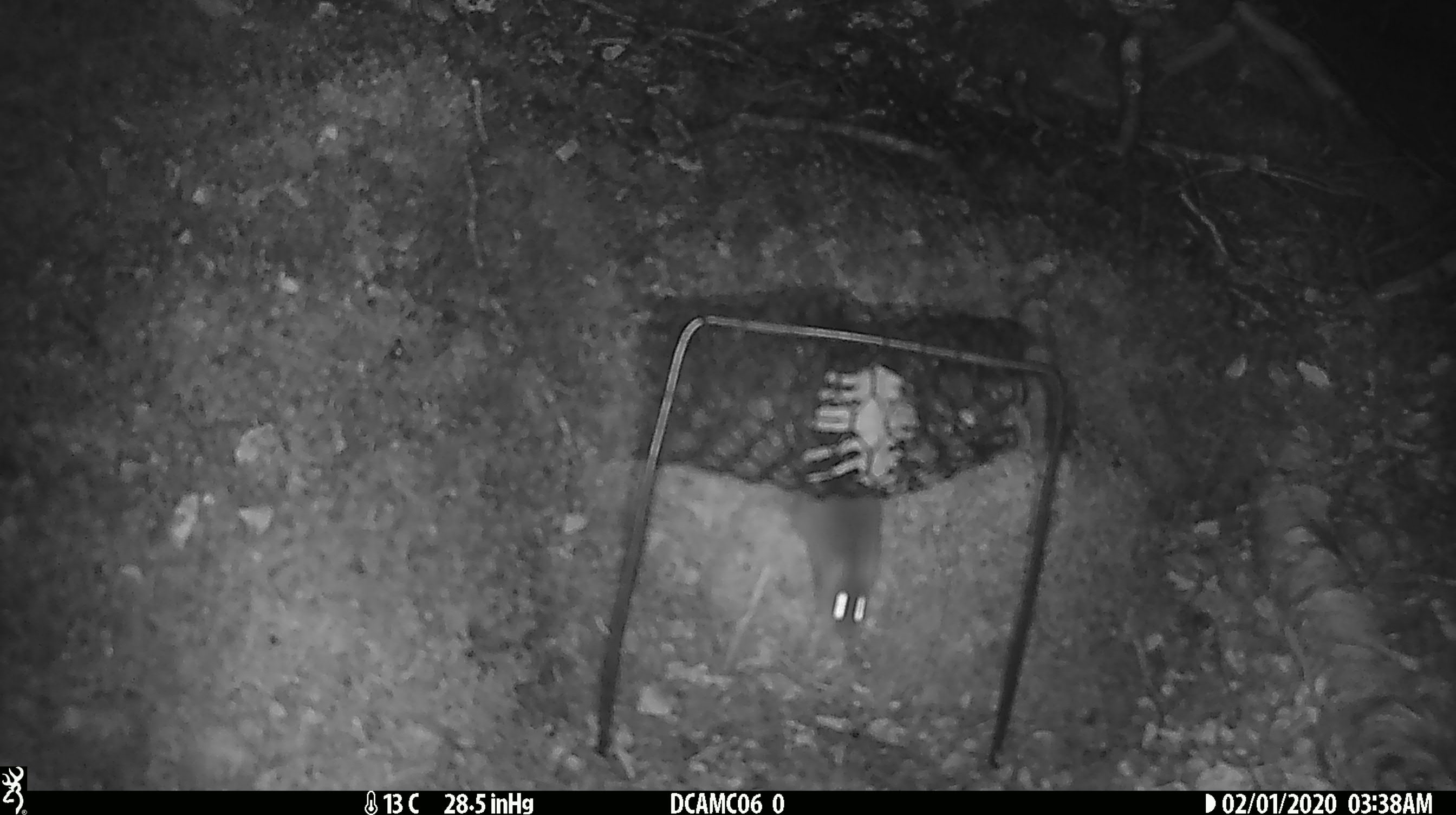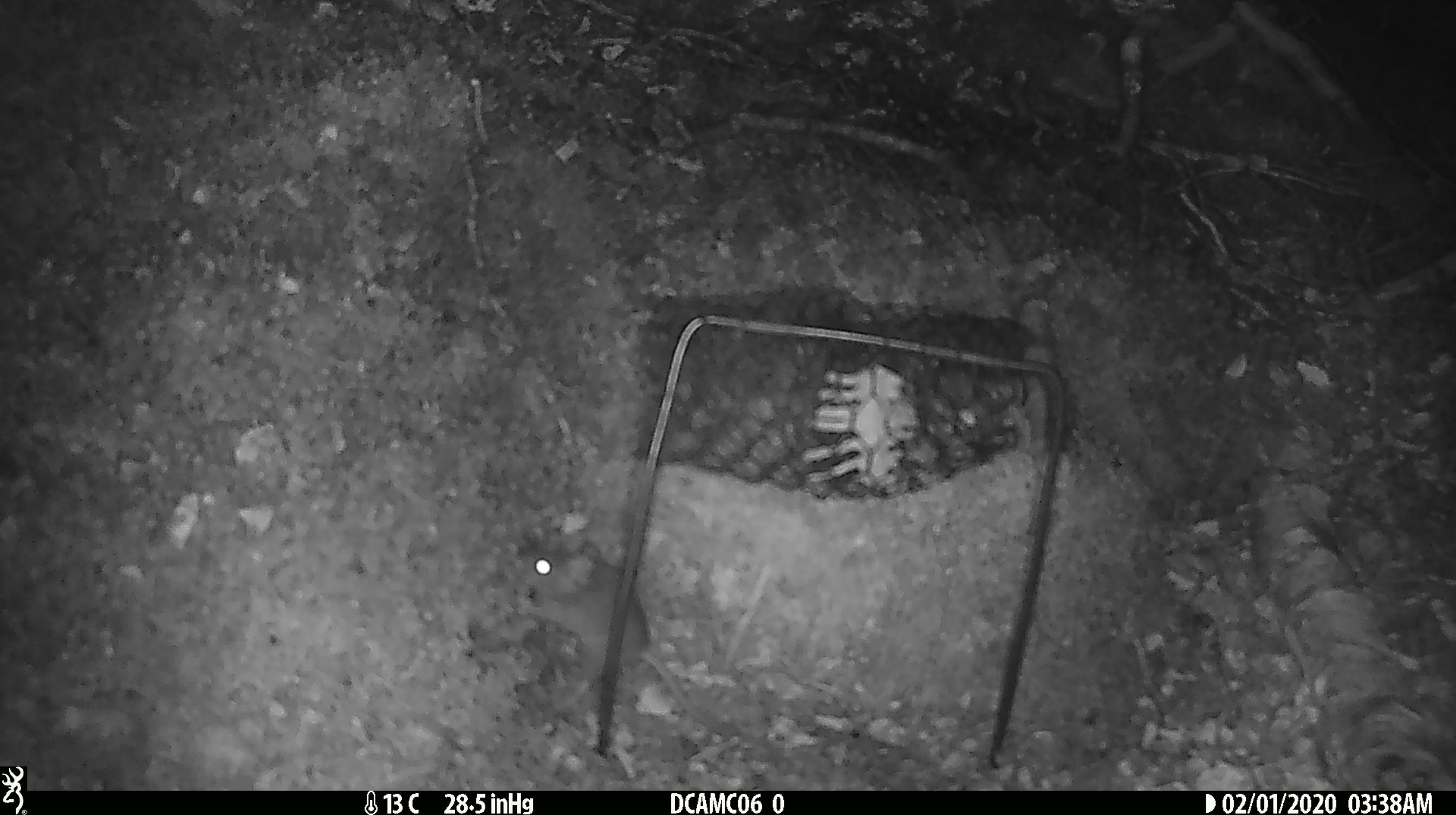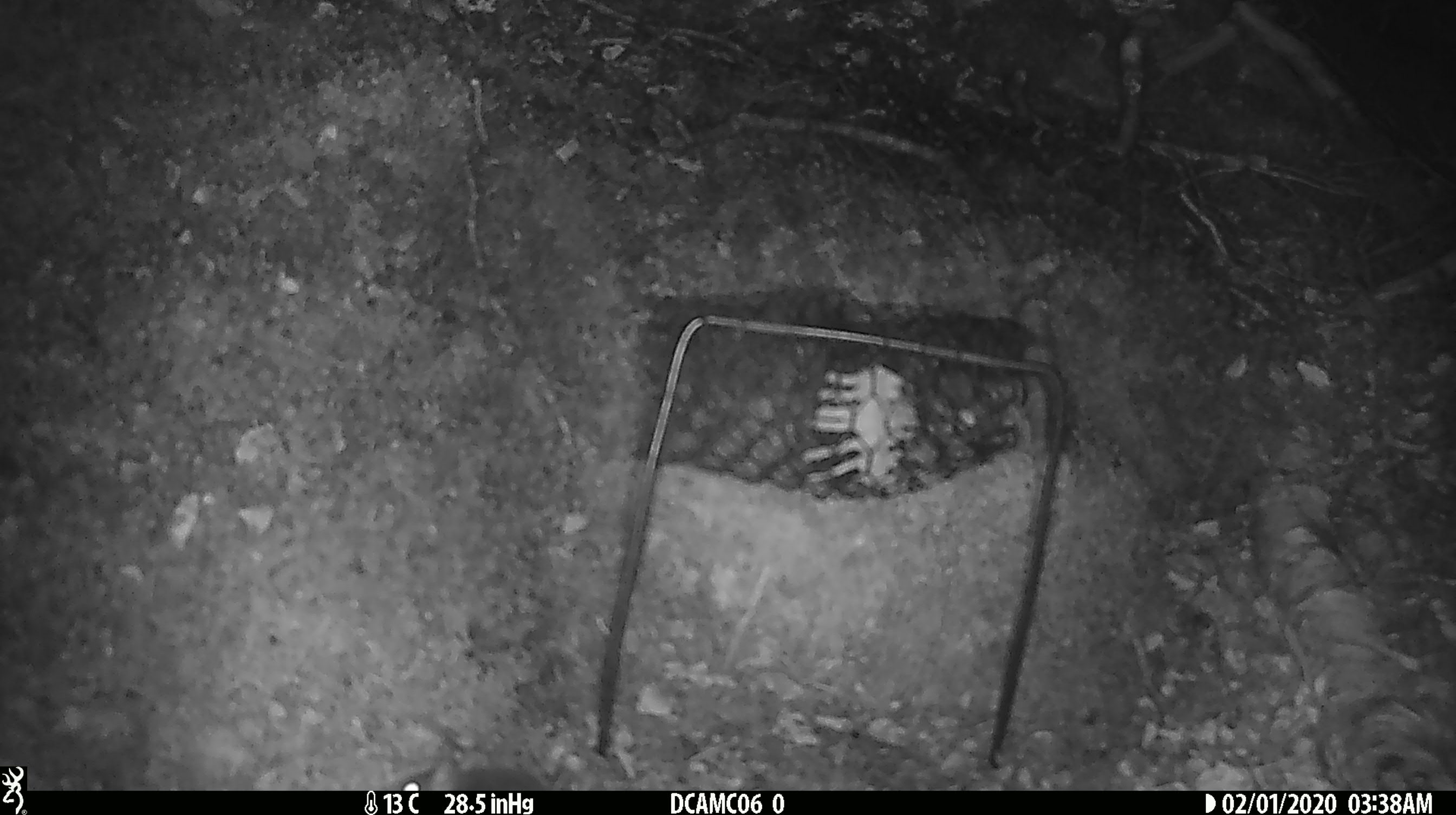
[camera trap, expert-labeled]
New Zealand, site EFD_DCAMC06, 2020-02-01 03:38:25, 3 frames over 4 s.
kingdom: Animalia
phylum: Chordata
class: Mammalia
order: Rodentia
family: Muridae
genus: Mus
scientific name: Mus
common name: mouse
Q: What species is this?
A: Mouse (Mus).